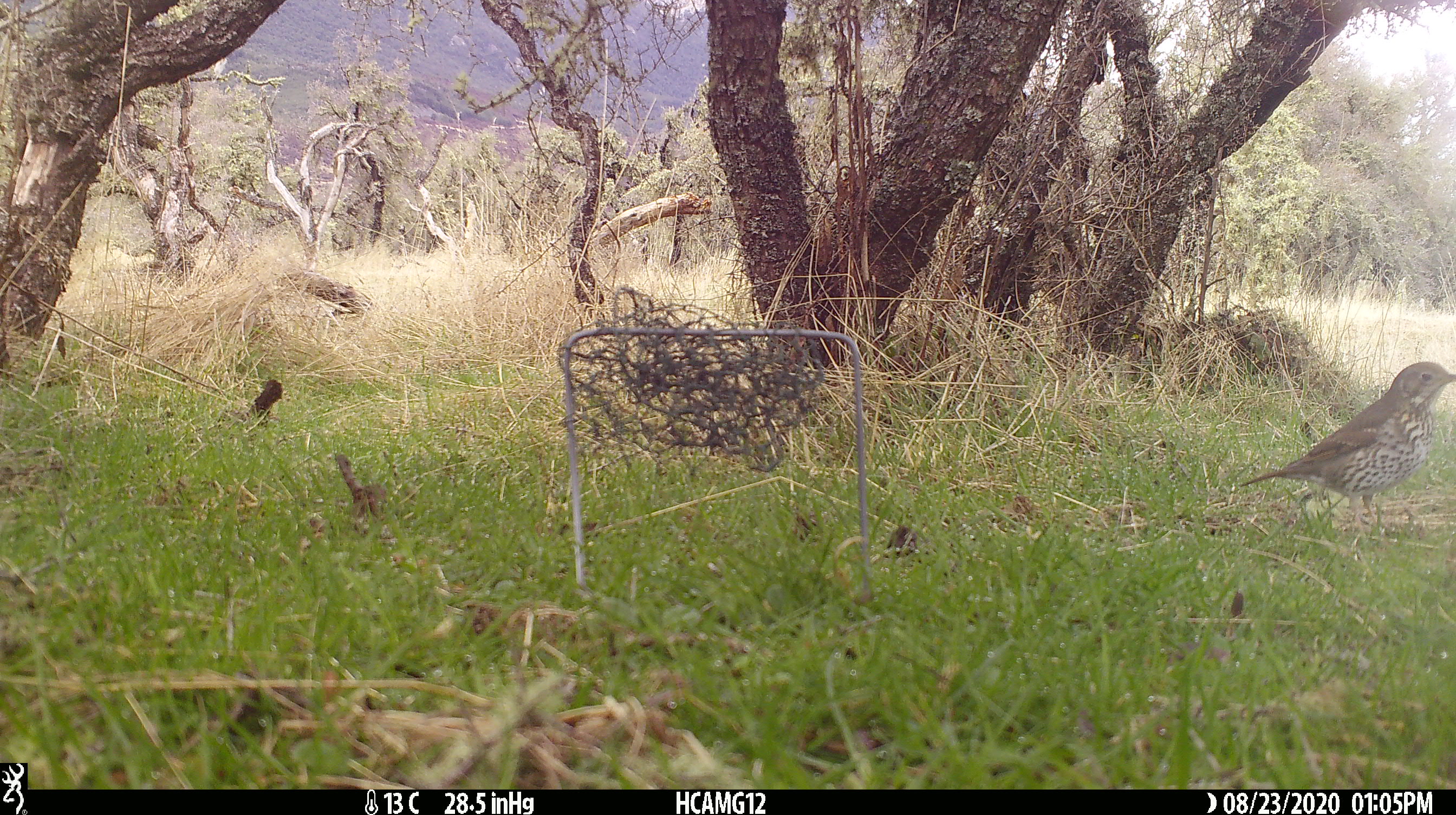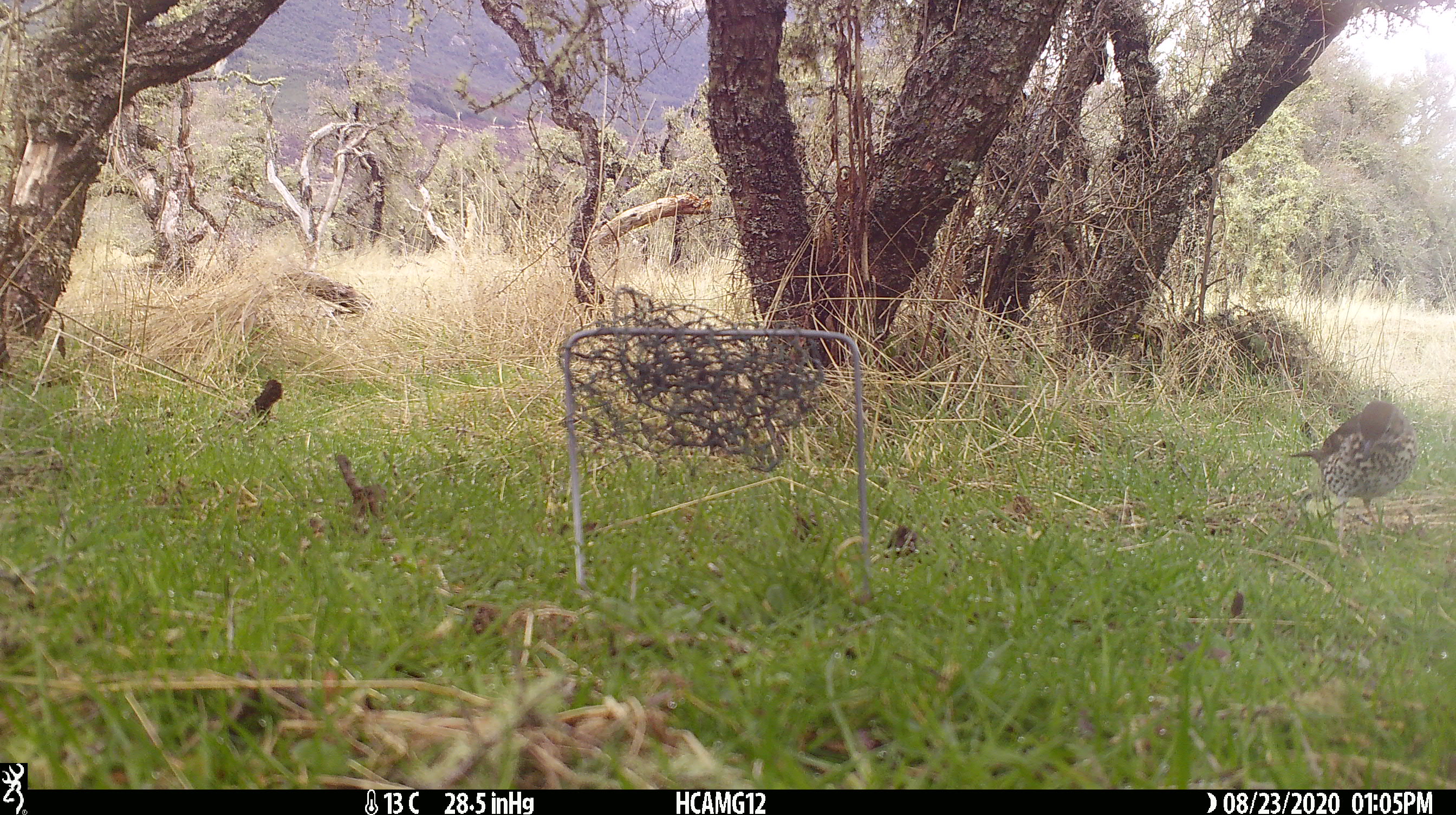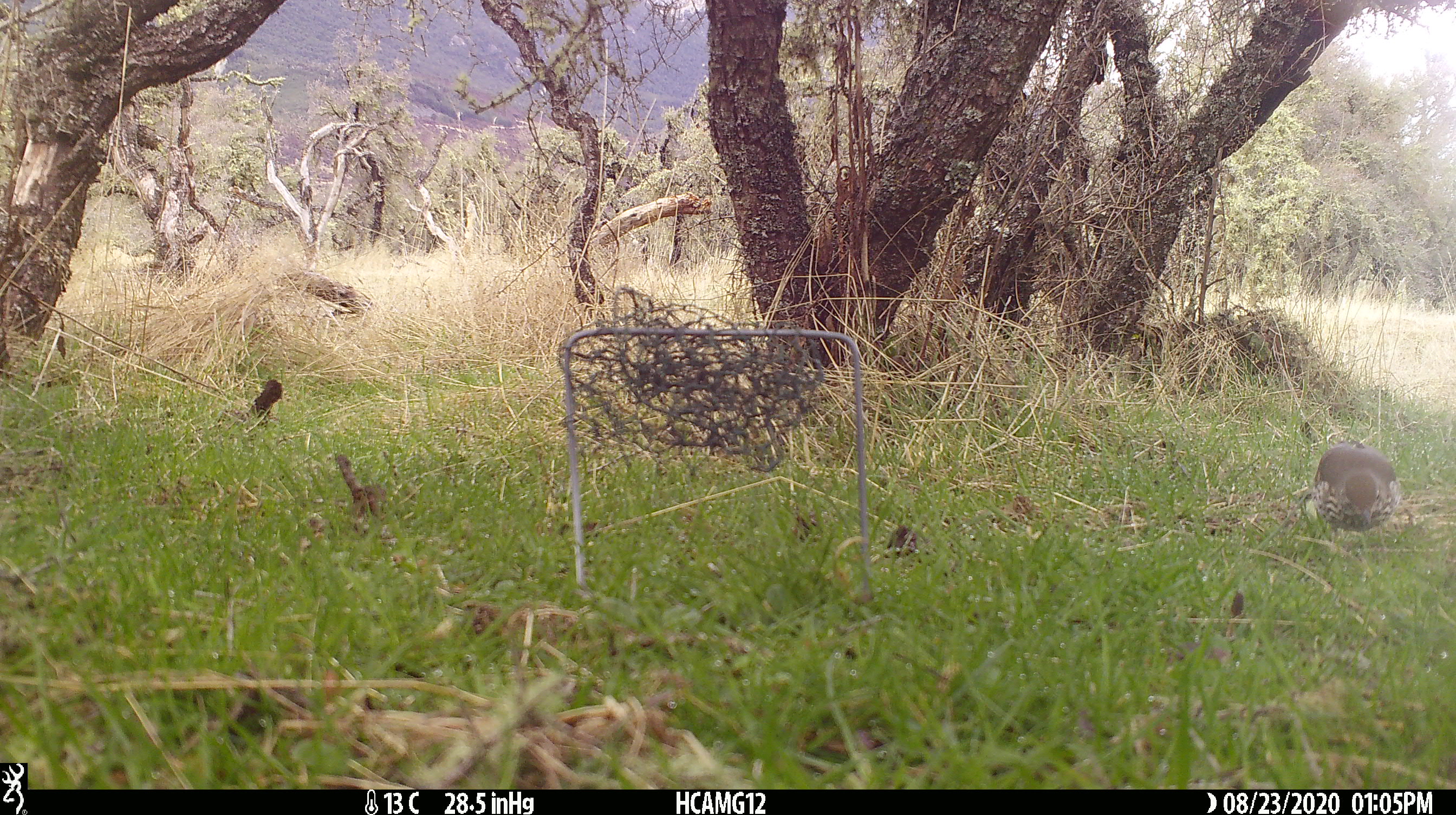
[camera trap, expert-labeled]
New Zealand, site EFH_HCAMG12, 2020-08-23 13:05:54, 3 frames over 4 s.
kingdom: Animalia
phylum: Chordata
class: Aves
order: Passeriformes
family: Turdidae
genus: Turdus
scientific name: Turdus philomelos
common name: song thrush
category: thrush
Thrush (song thrush) (Turdus philomelos).